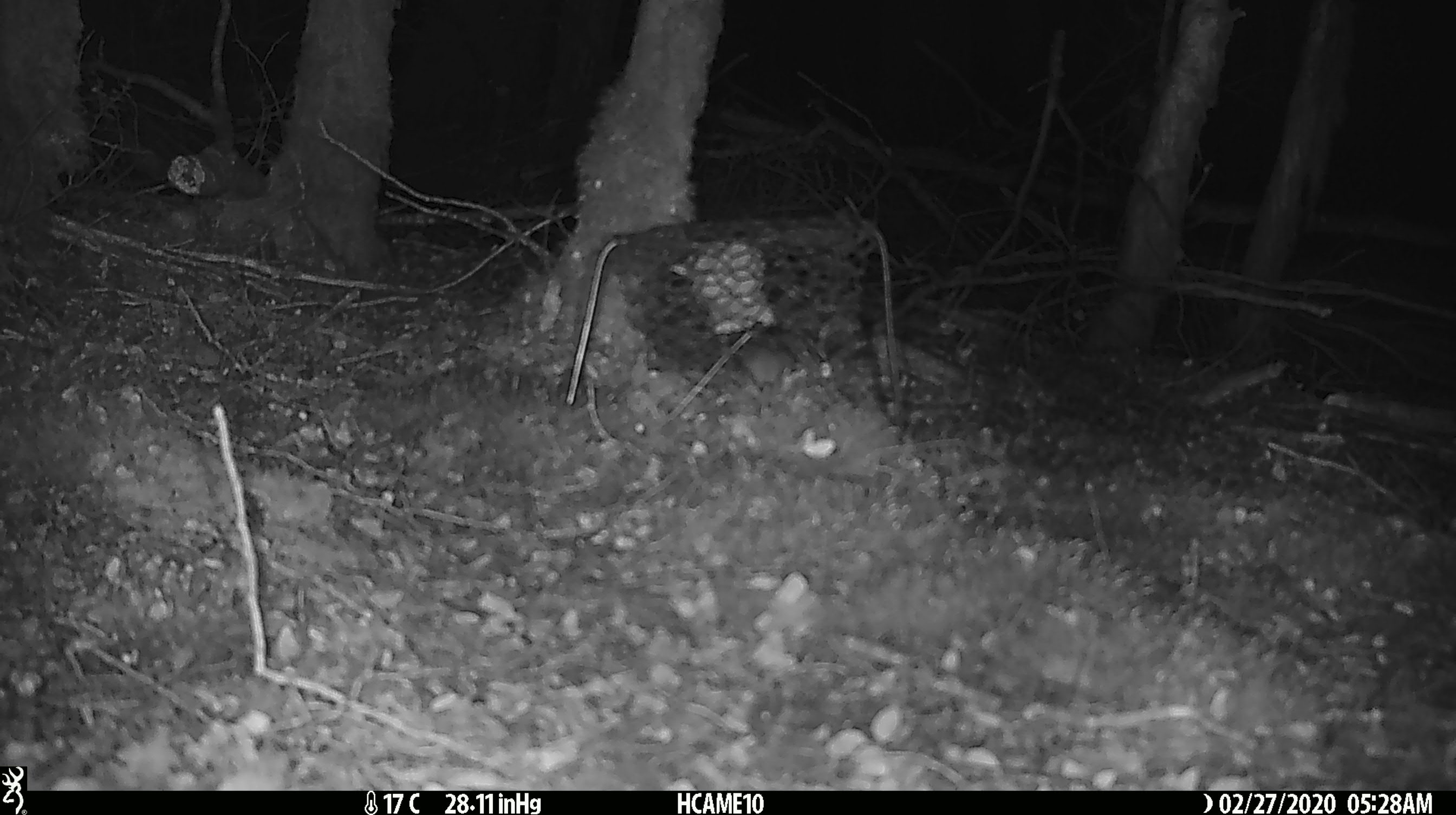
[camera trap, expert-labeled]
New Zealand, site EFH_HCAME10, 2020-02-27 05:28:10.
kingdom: Animalia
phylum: Chordata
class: Mammalia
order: Rodentia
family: Muridae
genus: Mus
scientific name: Mus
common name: mouse